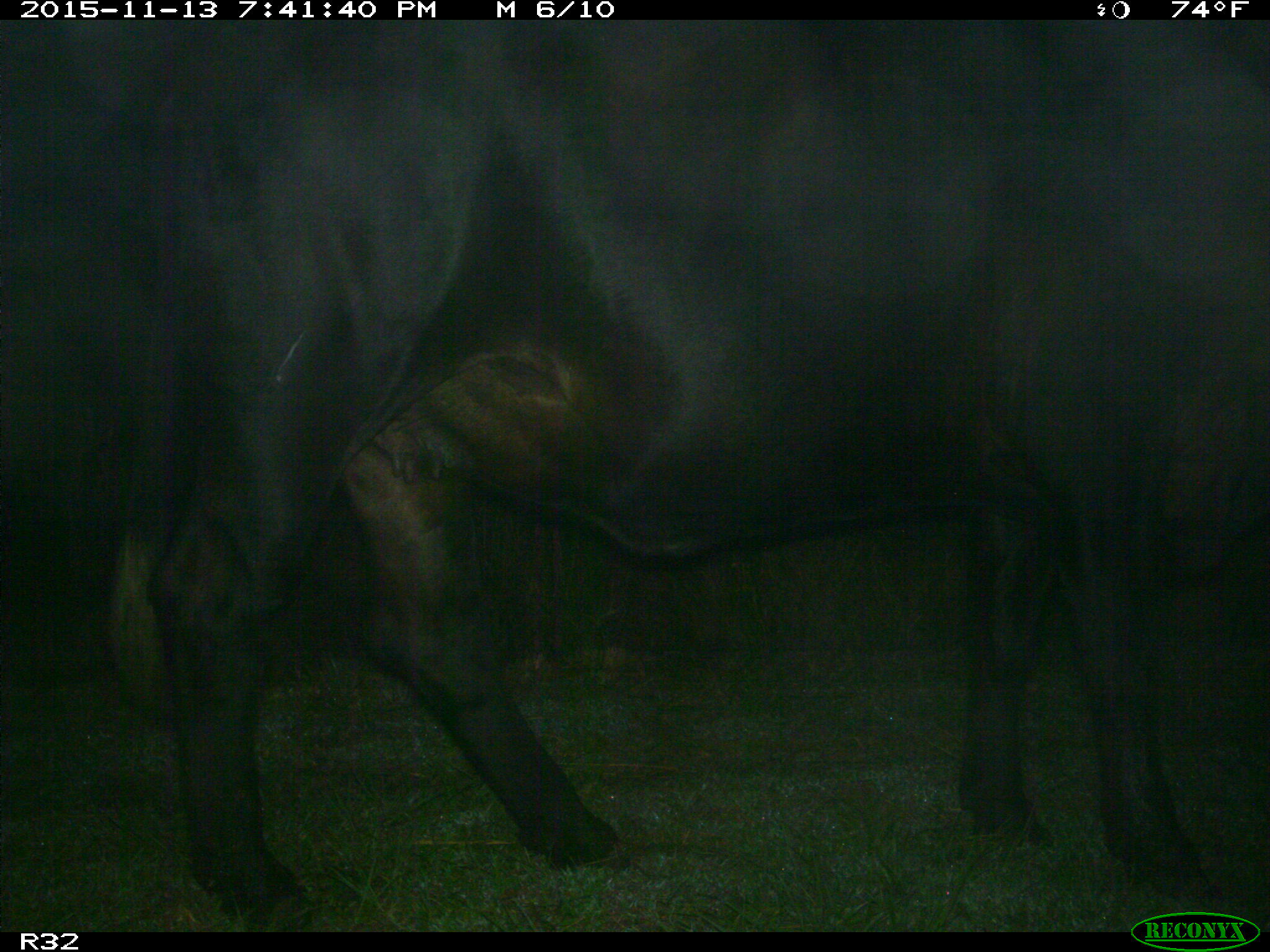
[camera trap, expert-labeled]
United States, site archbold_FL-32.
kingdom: Animalia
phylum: Chordata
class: Mammalia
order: Artiodactyla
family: Bovidae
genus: Bos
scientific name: Bos taurus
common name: domestic cow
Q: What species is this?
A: Bos taurus (domestic cow).